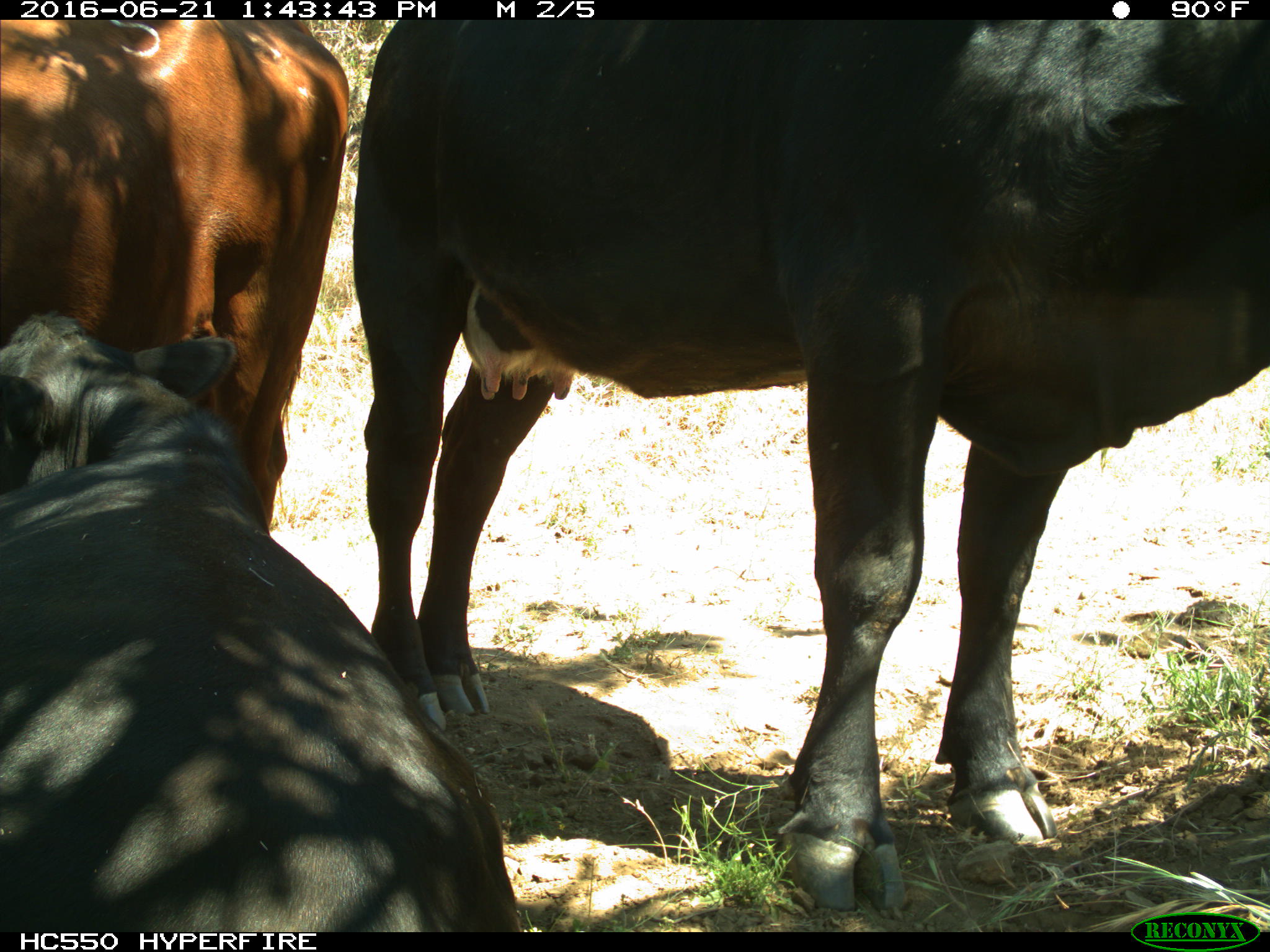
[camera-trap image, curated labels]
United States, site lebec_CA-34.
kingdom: Animalia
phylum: Chordata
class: Mammalia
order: Artiodactyla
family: Bovidae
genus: Bos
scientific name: Bos taurus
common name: domestic cow